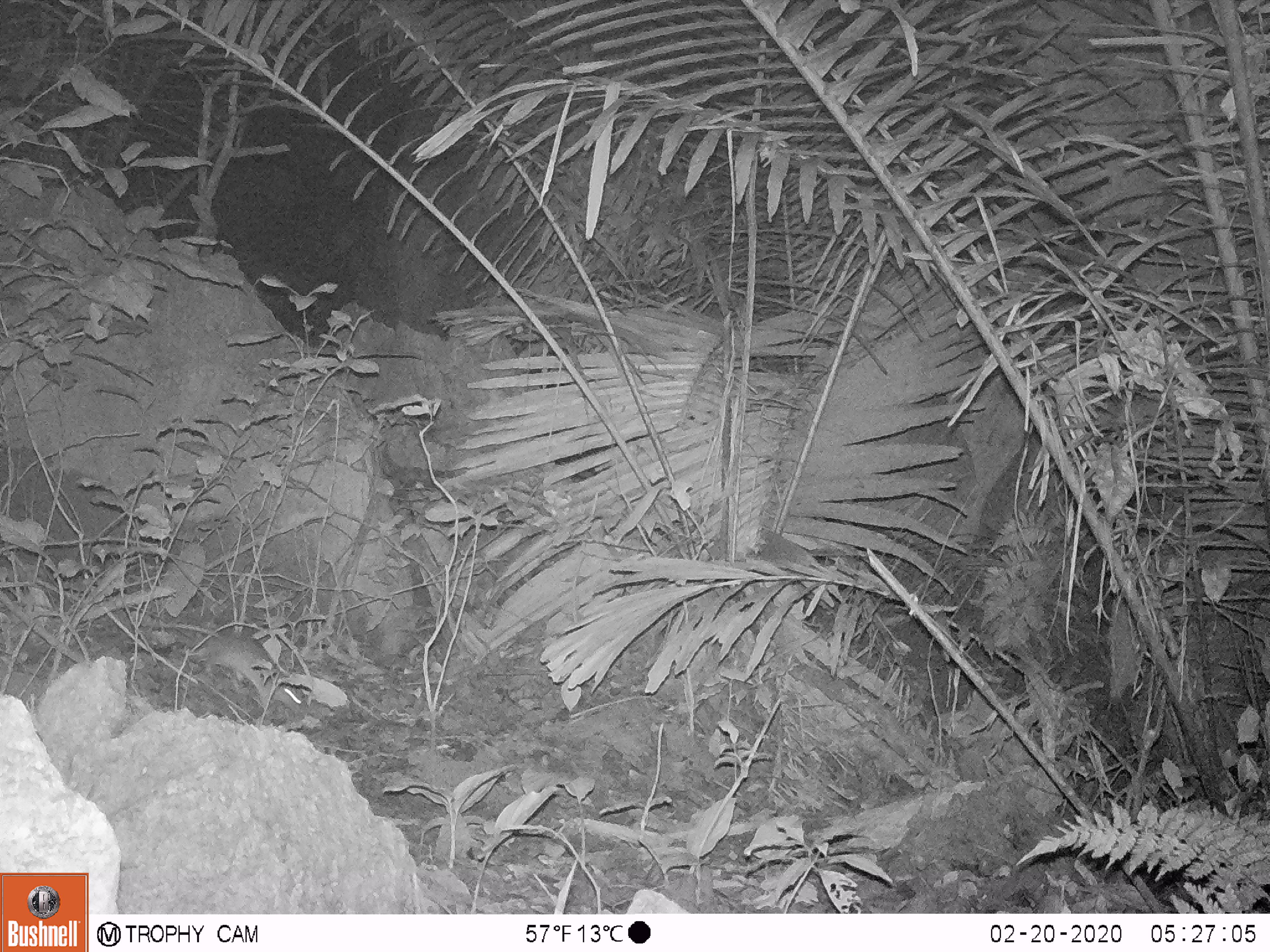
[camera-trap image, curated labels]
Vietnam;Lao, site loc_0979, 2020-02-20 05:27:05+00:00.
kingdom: Animalia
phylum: Chordata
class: Mammalia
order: Rodentia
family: Muridae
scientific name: Muridae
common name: old-world mice and rats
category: unidentified murid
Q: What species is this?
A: Unidentified murid (old-world mice and rats) (Muridae).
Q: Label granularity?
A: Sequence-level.